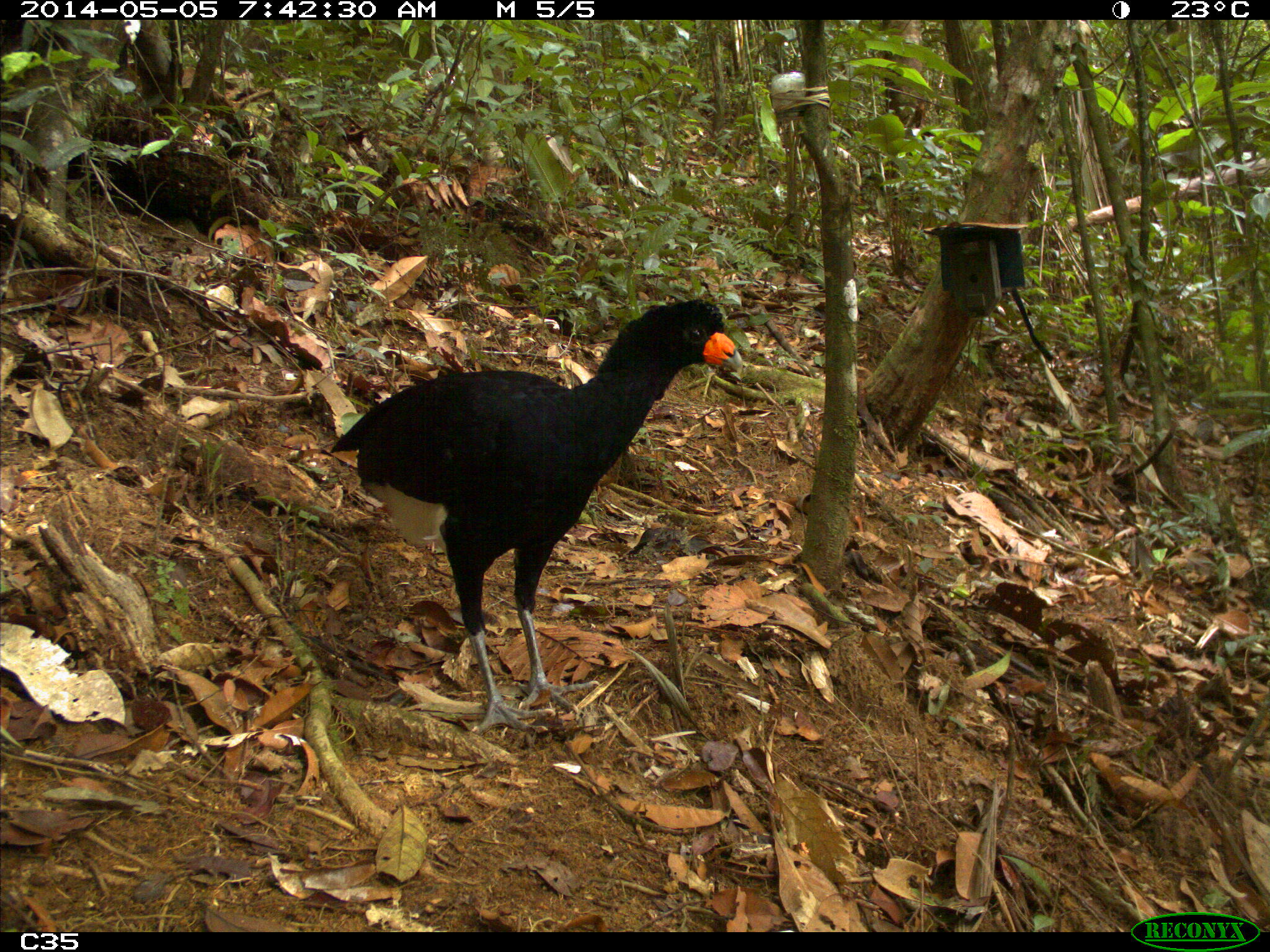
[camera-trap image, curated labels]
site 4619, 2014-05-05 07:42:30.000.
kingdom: Animalia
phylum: Chordata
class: Aves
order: Galliformes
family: Cracidae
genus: Crax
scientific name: Crax alector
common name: black curassow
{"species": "Crax alector (black curassow)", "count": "1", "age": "adult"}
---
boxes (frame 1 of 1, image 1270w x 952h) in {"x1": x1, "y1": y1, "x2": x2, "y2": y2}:
crax alector: {"x1": 326, "y1": 296, "x2": 743, "y2": 735}